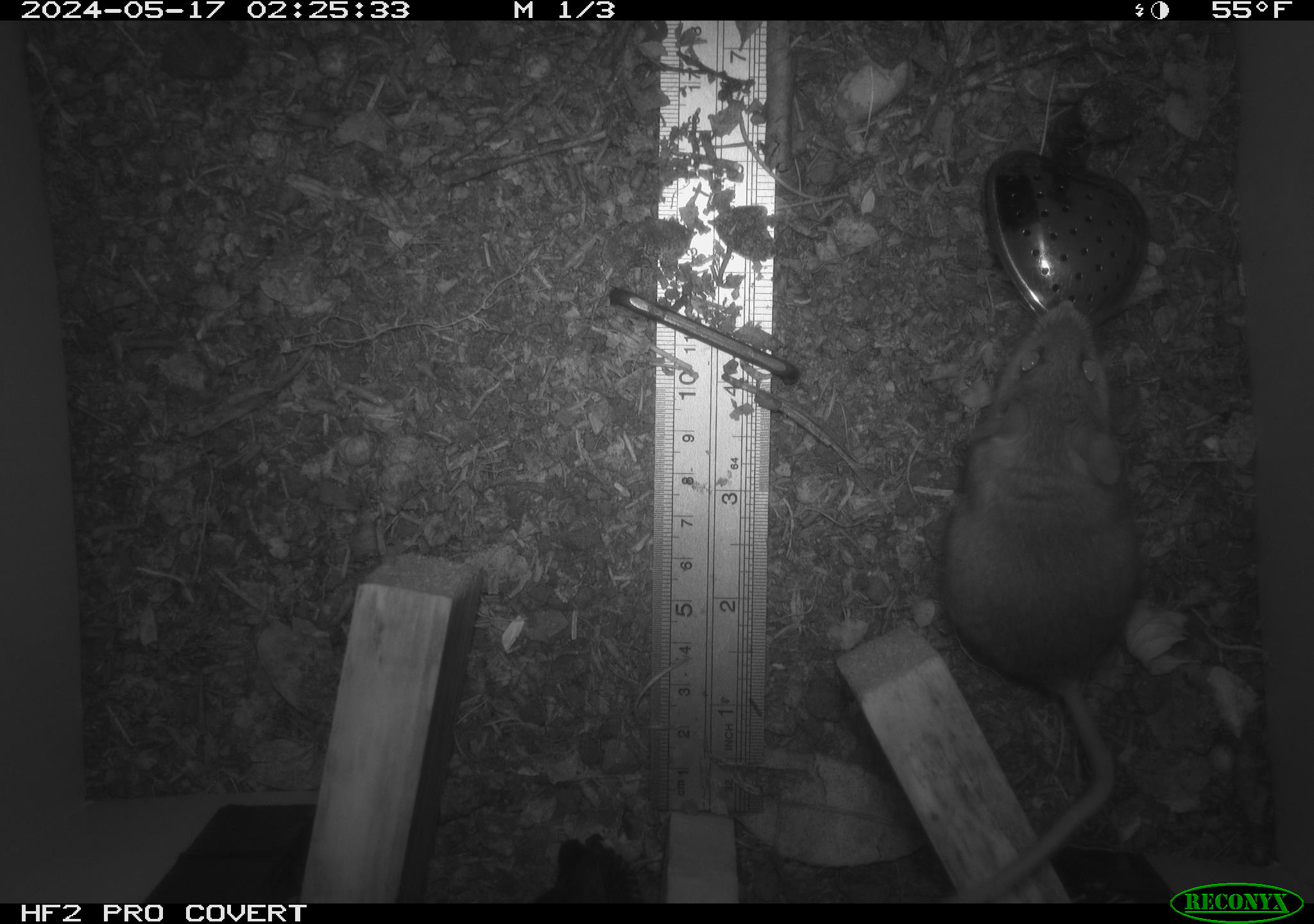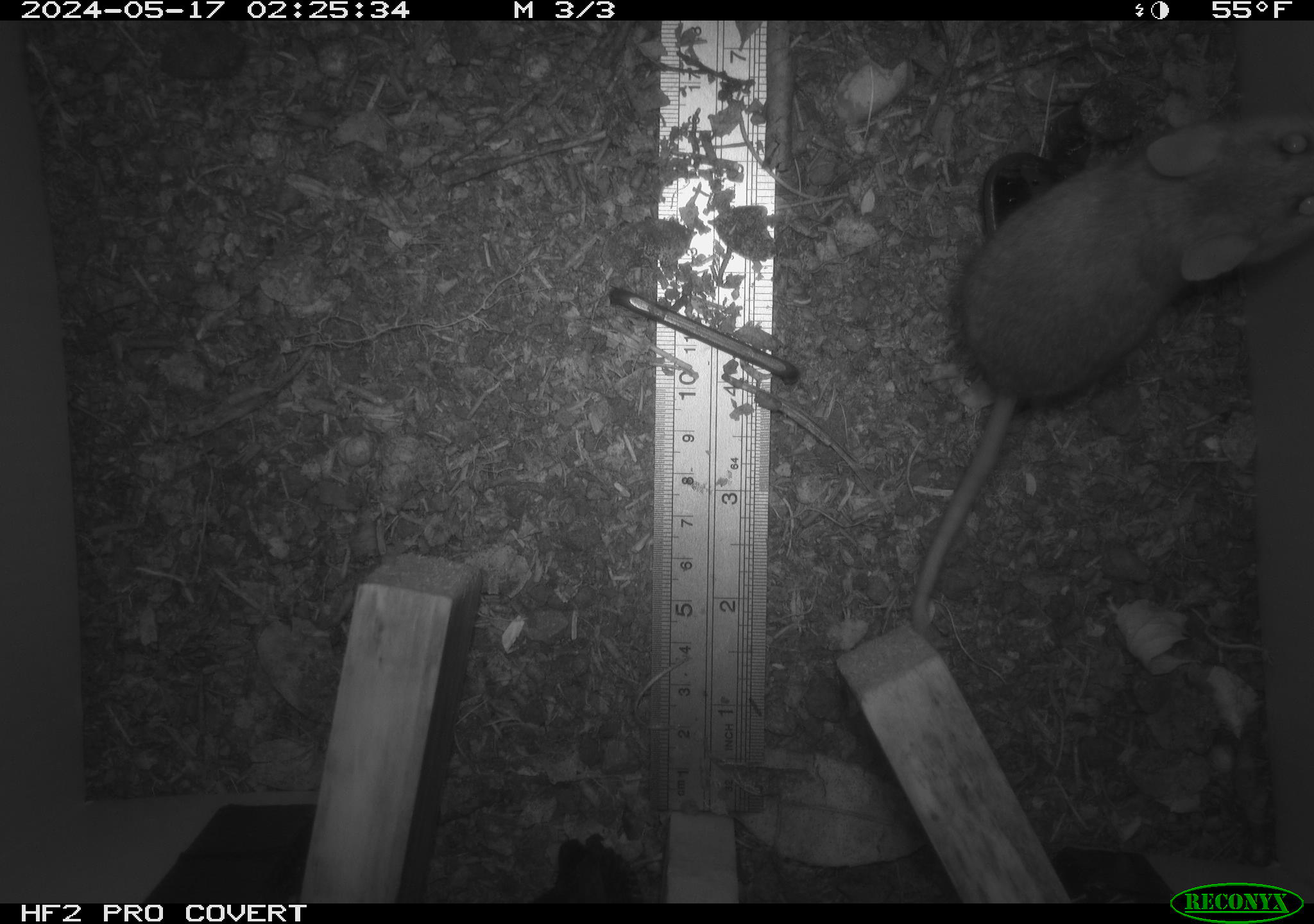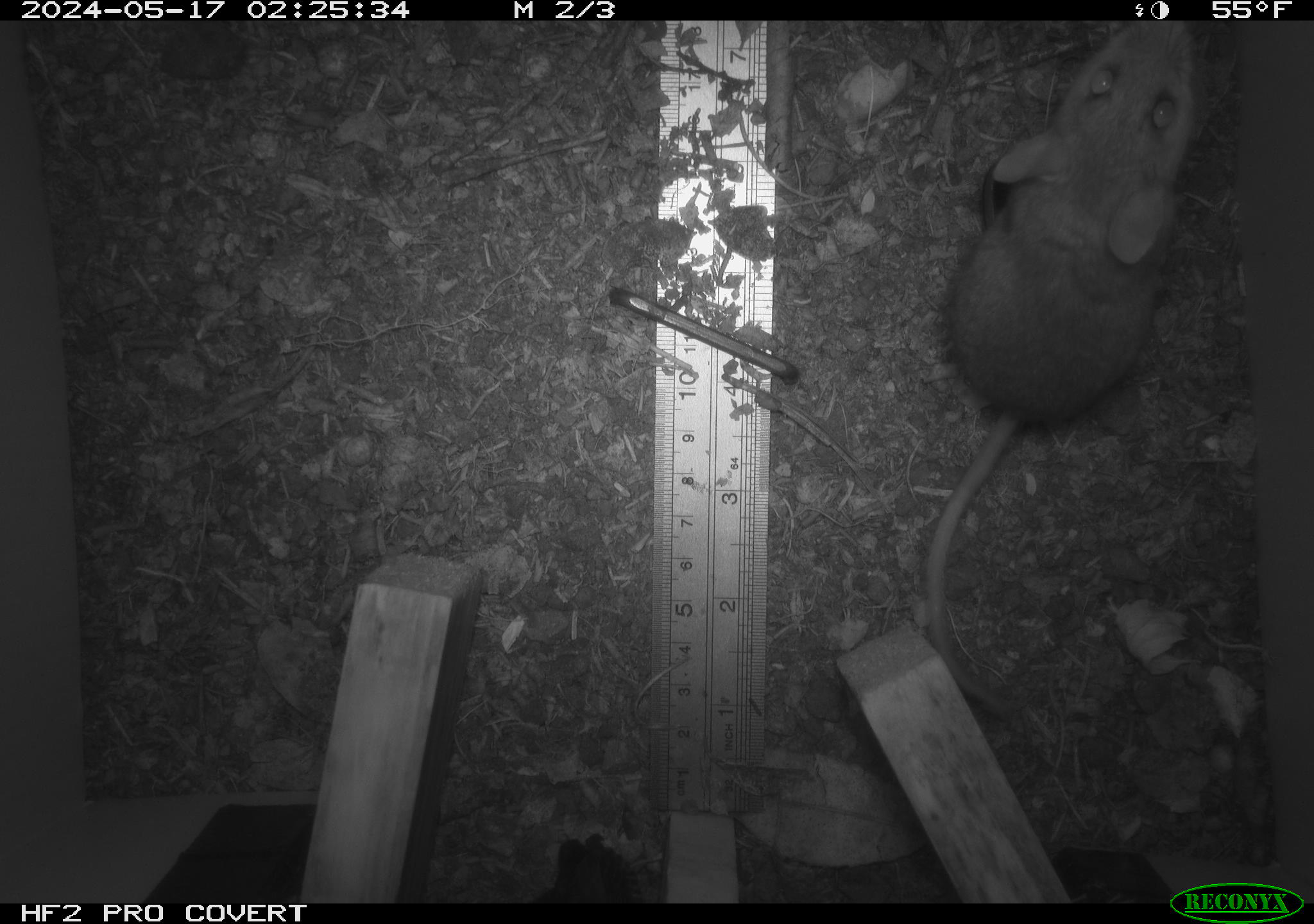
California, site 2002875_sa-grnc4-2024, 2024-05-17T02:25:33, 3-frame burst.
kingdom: Animalia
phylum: Chordata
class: Mammalia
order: Rodentia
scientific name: Rodentia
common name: rodent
Rodent (Rodentia).